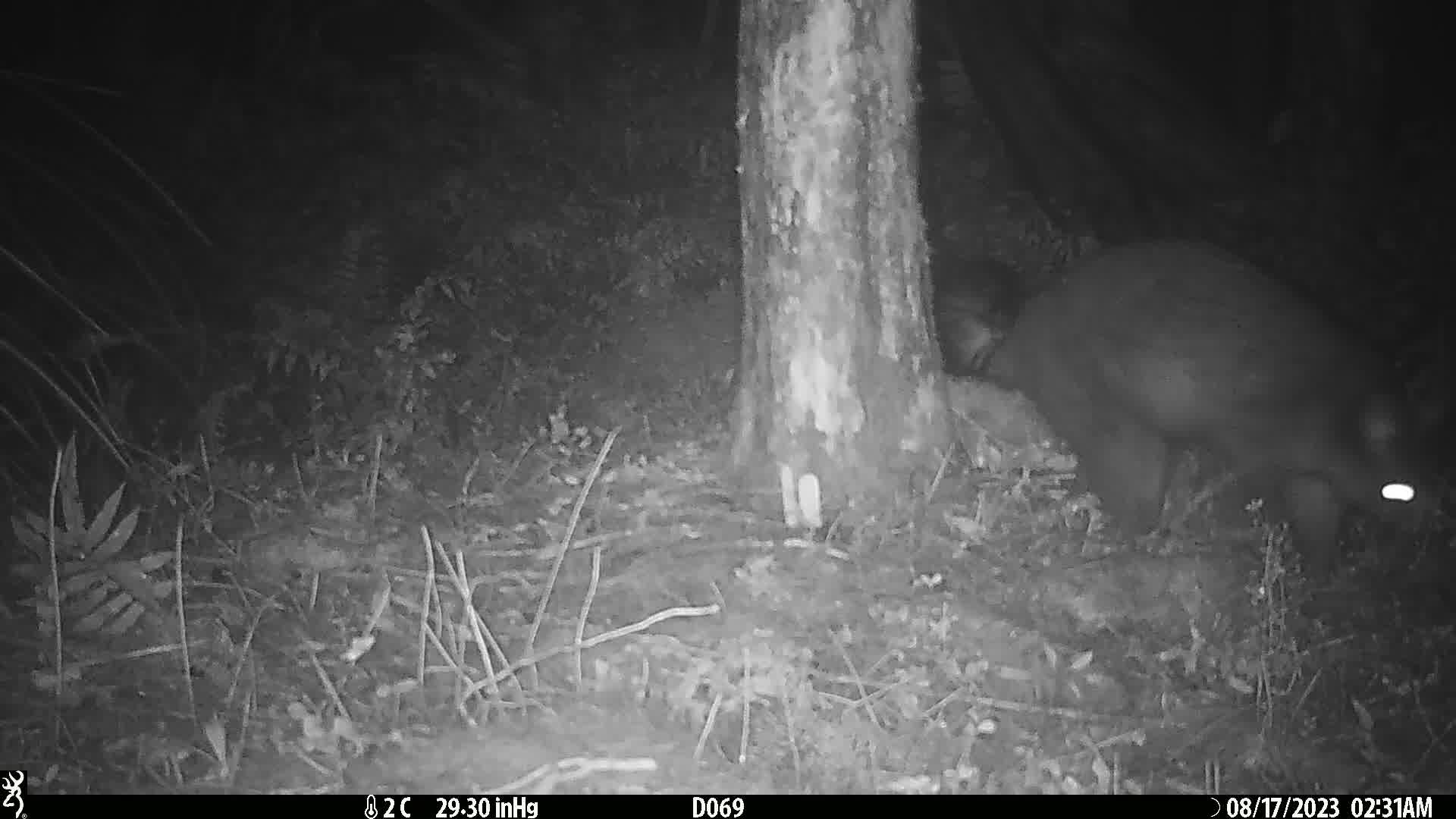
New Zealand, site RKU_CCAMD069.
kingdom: Animalia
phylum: Chordata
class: Mammalia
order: Diprotodontia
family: Phalangeridae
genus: Trichosurus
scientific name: Trichosurus vulpecula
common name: common brushtail possum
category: possum